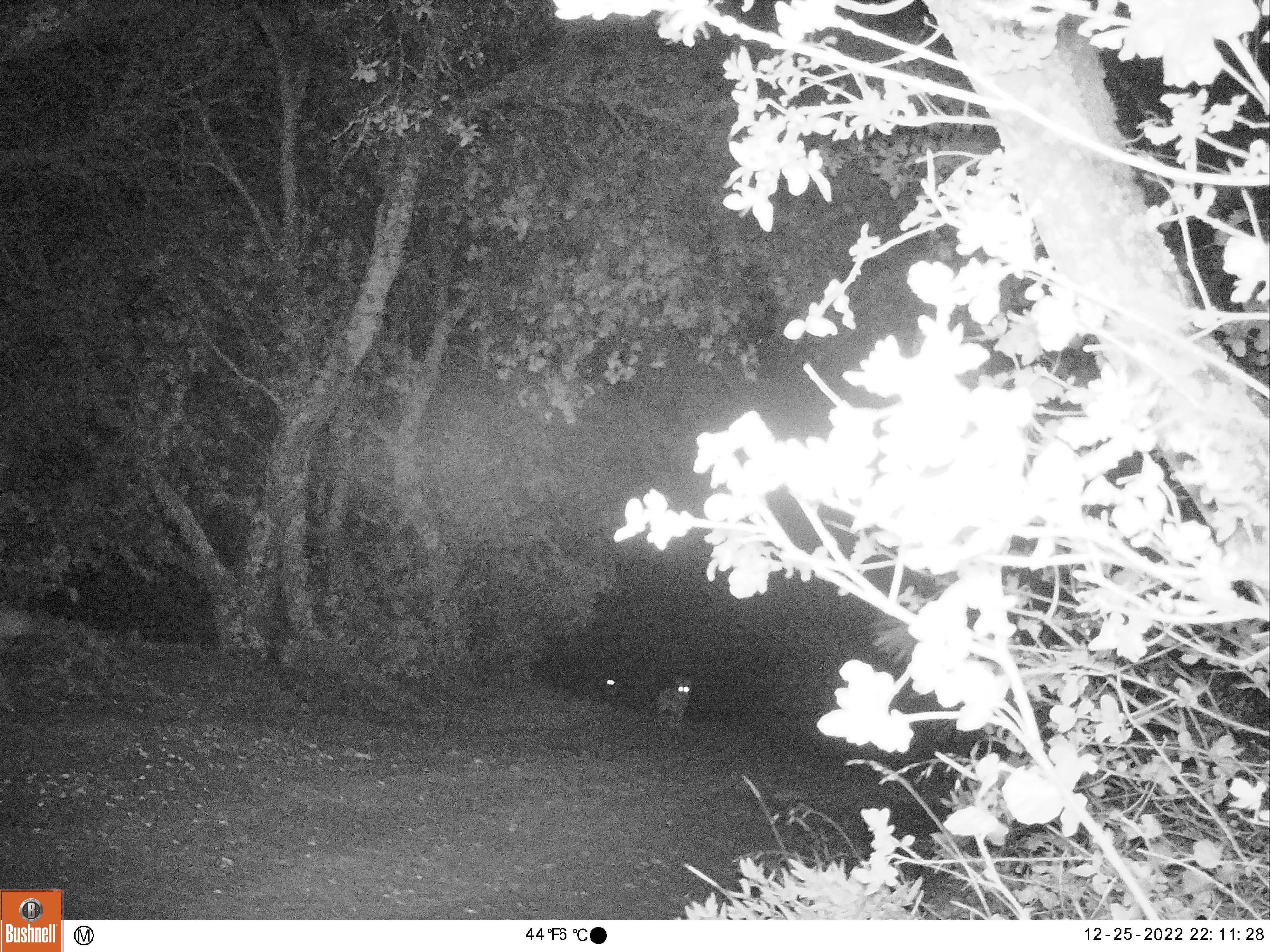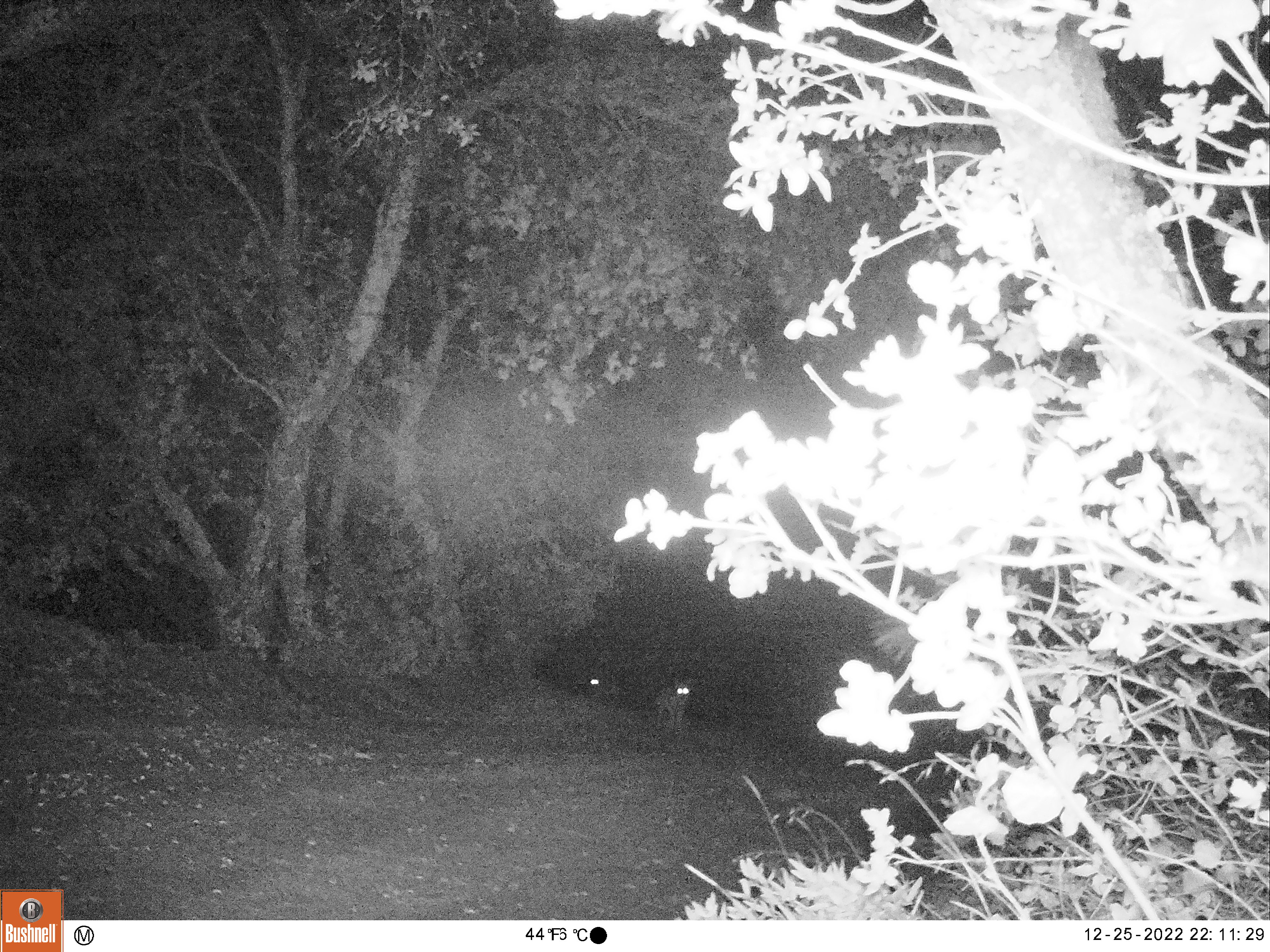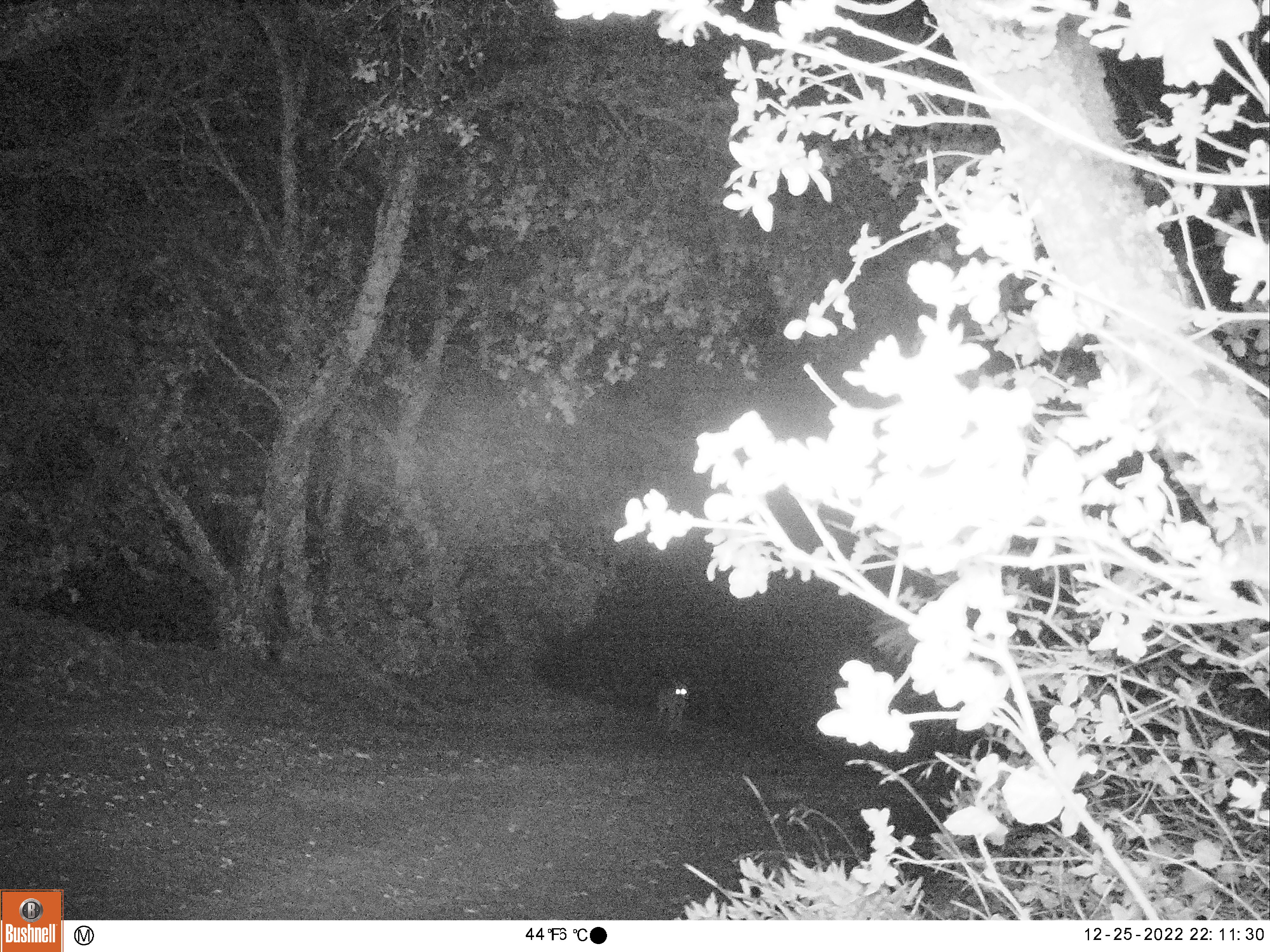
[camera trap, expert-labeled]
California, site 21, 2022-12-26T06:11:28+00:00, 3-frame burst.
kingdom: Animalia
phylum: Chordata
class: Mammalia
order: Carnivora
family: Canidae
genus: Canis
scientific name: Canis latrans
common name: coyote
Coyote (Canis latrans).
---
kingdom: Animalia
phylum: Chordata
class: Mammalia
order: Carnivora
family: Felidae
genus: Lynx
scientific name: Lynx rufus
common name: bobcat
Bobcat (Lynx rufus).